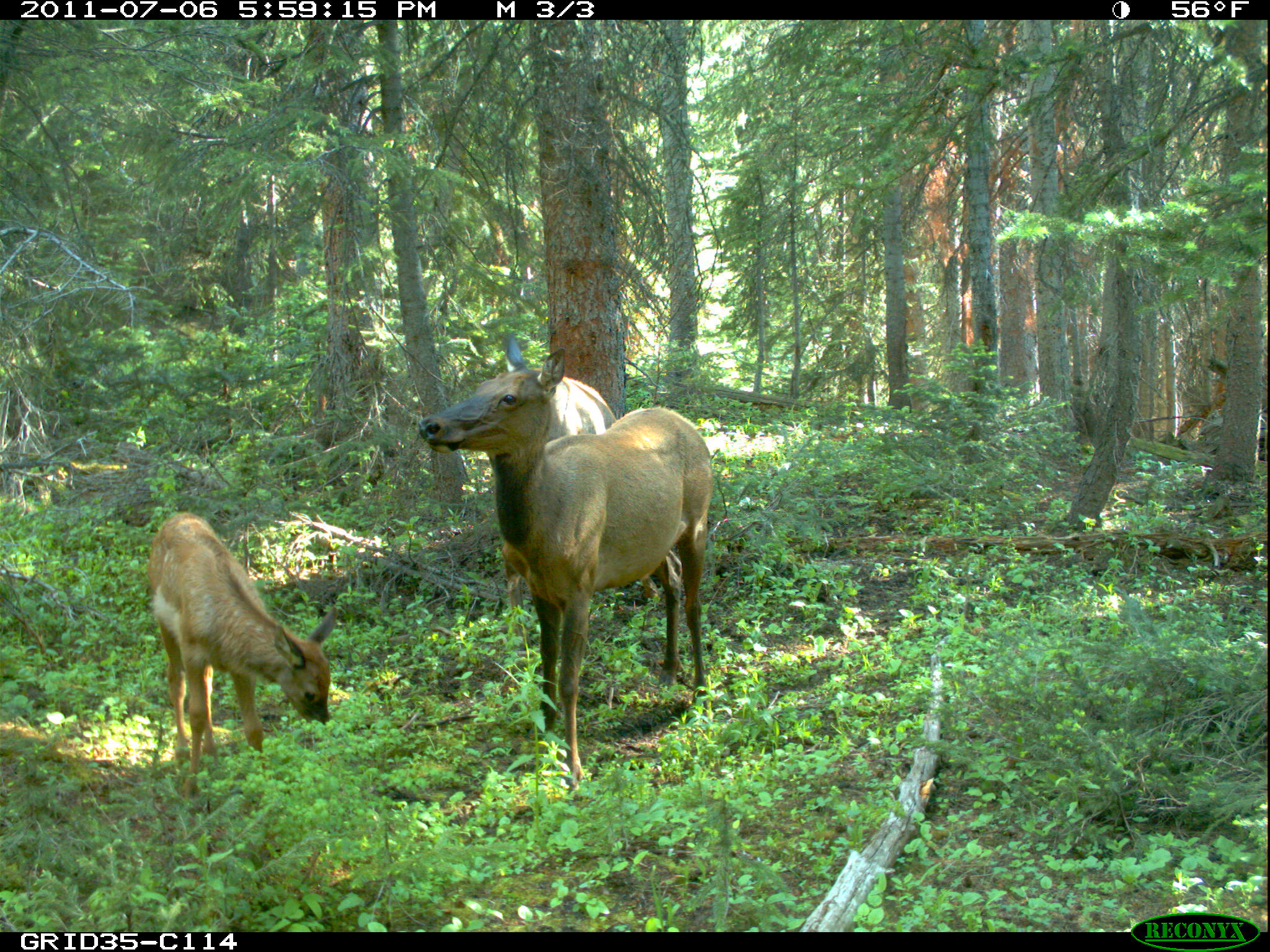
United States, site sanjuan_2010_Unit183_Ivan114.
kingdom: Animalia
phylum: Chordata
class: Mammalia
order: Artiodactyla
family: Cervidae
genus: Cervus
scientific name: Cervus elaphus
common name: red deer